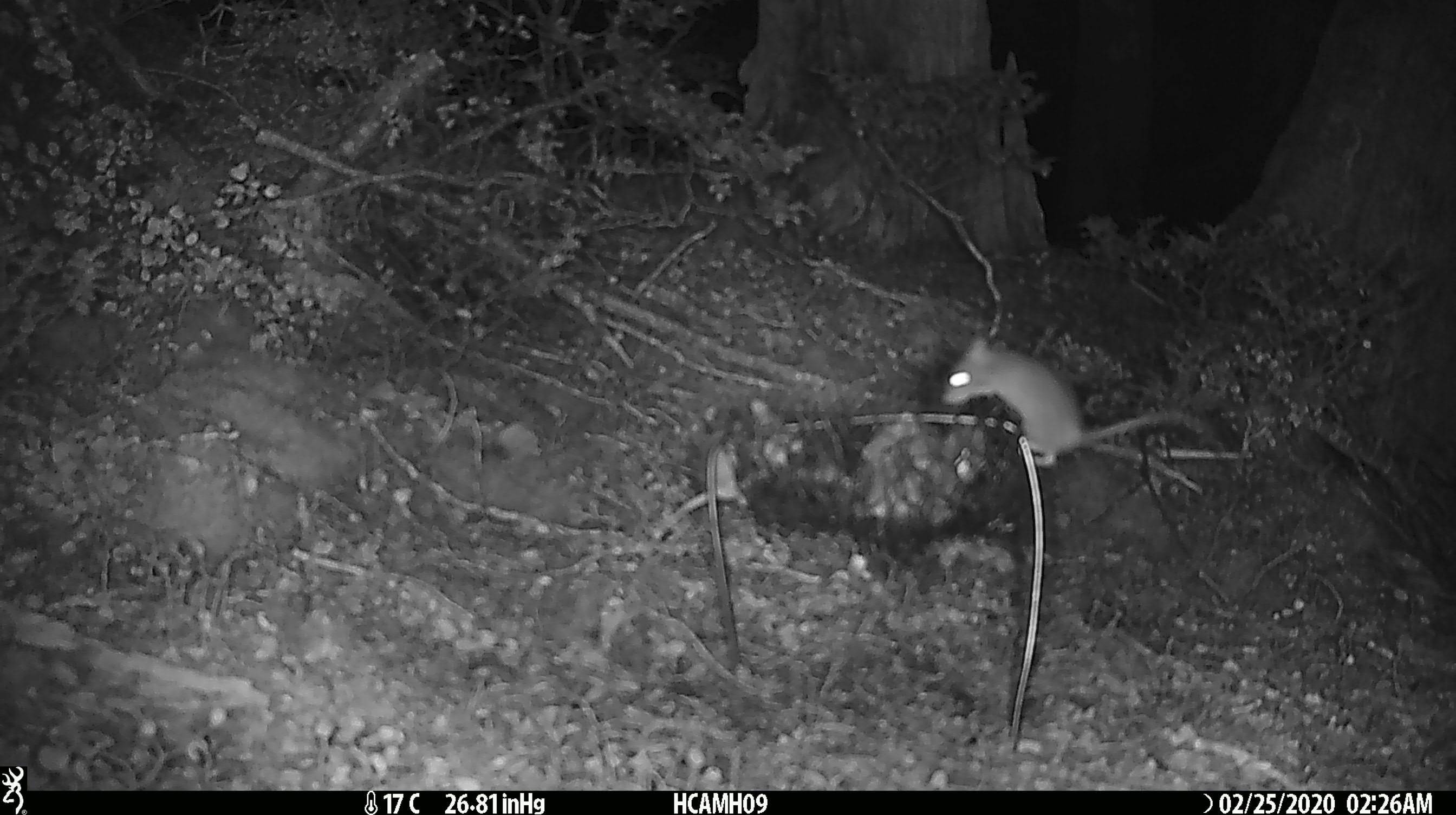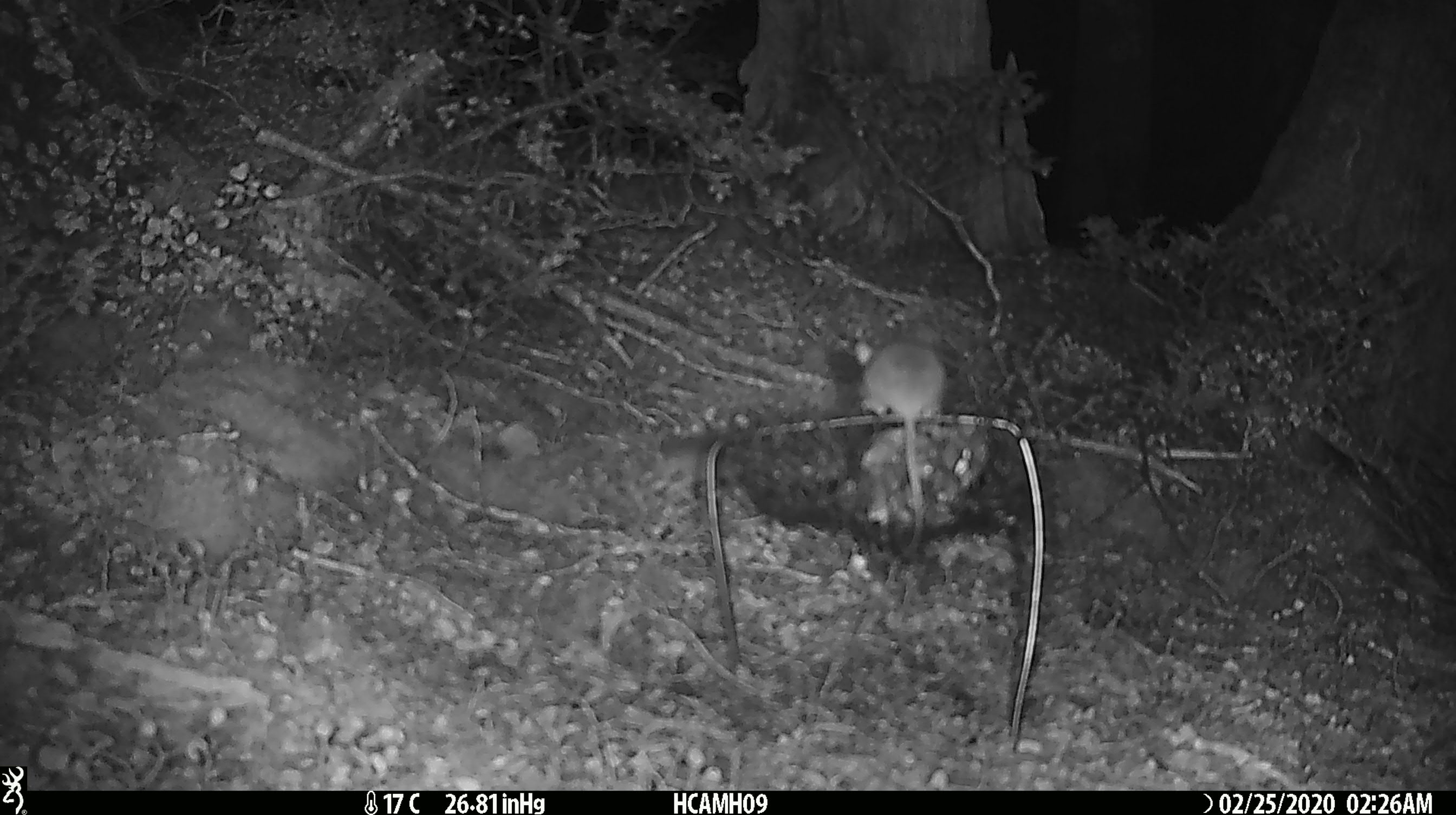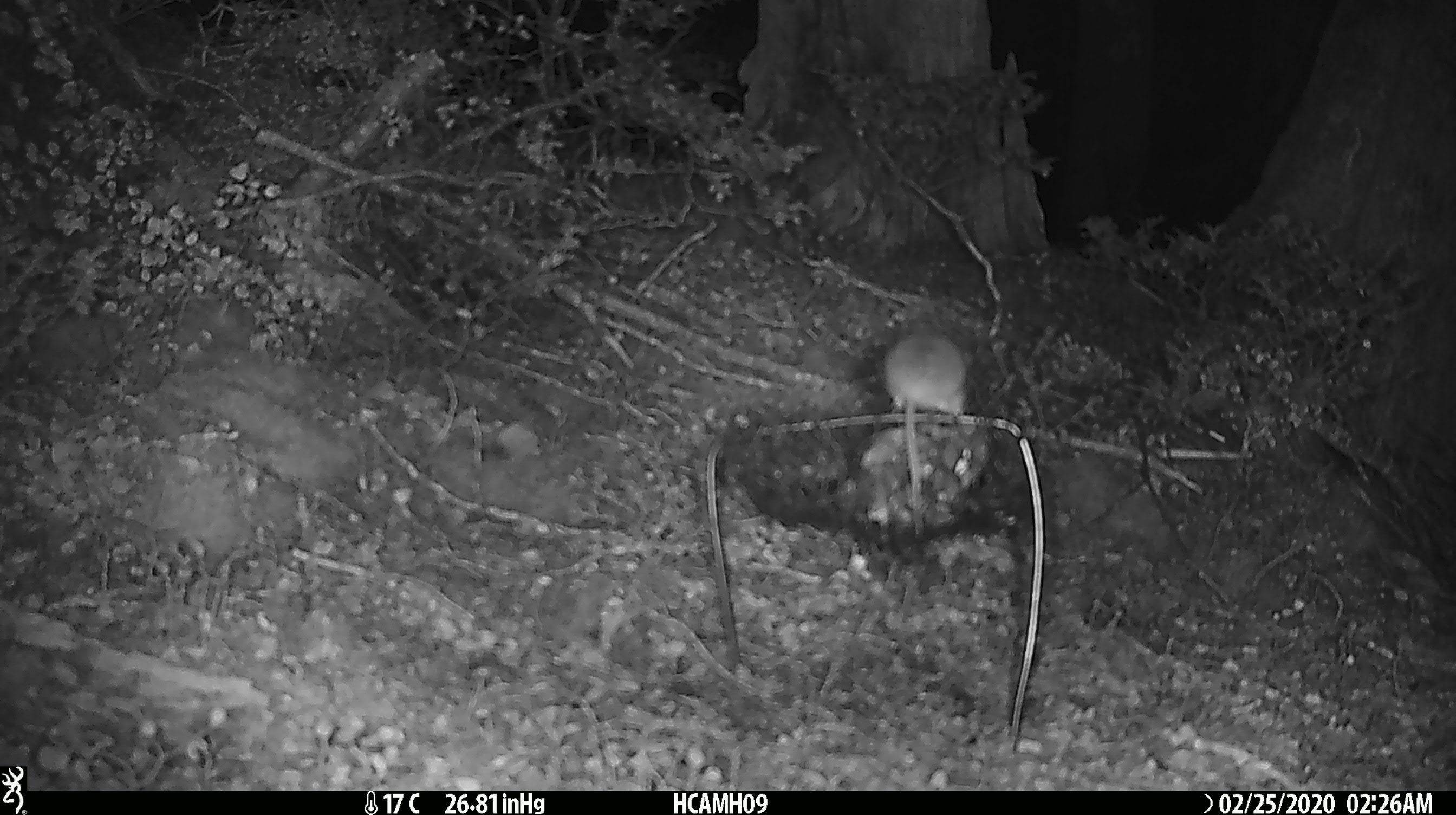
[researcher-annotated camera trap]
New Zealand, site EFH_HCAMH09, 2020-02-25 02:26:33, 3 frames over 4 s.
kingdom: Animalia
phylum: Chordata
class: Mammalia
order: Rodentia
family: Muridae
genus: Mus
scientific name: Mus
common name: mouse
Mouse (Mus).